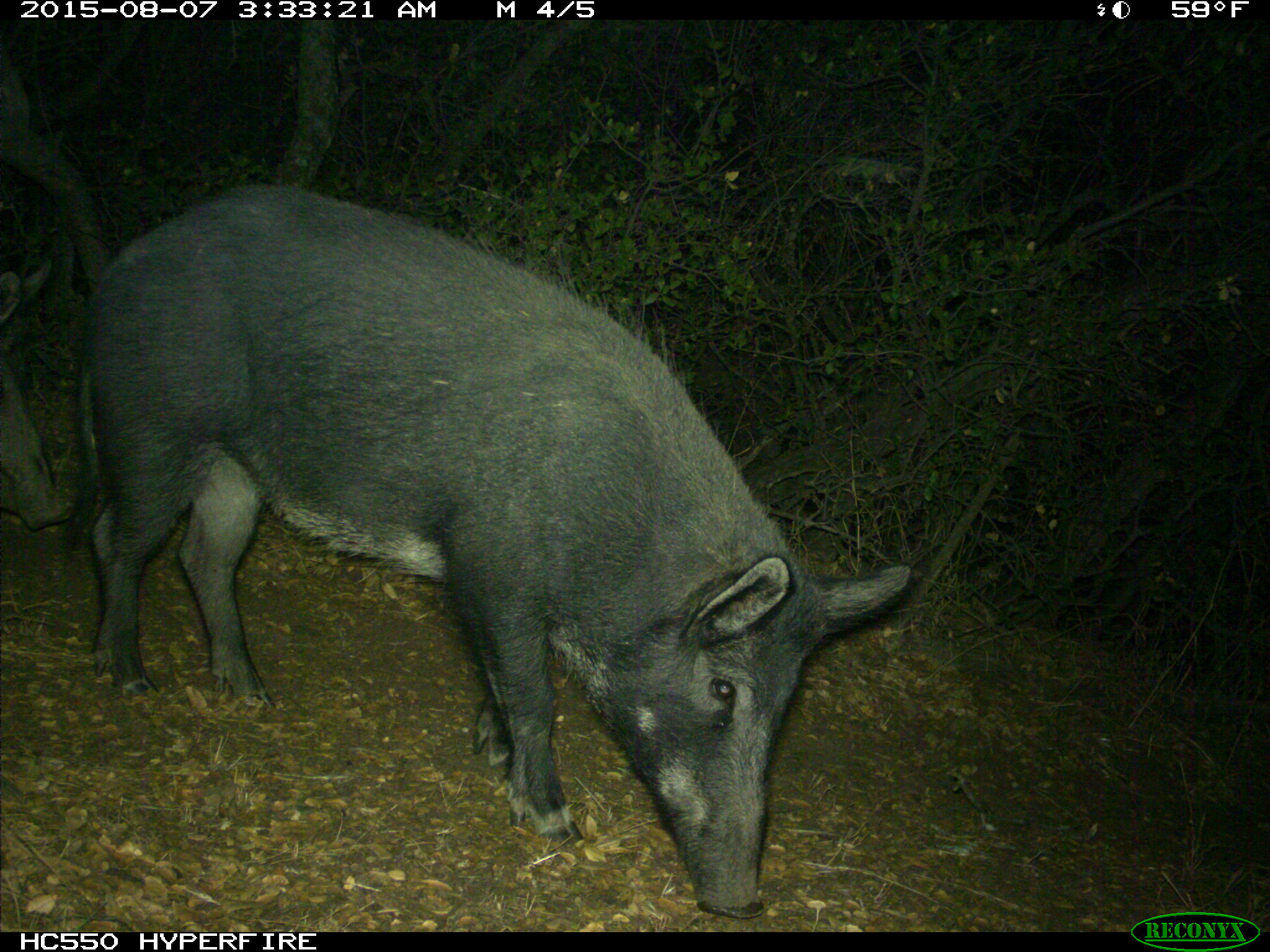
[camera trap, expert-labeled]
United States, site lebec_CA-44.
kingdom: Animalia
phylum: Chordata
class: Mammalia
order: Artiodactyla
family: Suidae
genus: Sus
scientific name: Sus scrofa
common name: wild boar